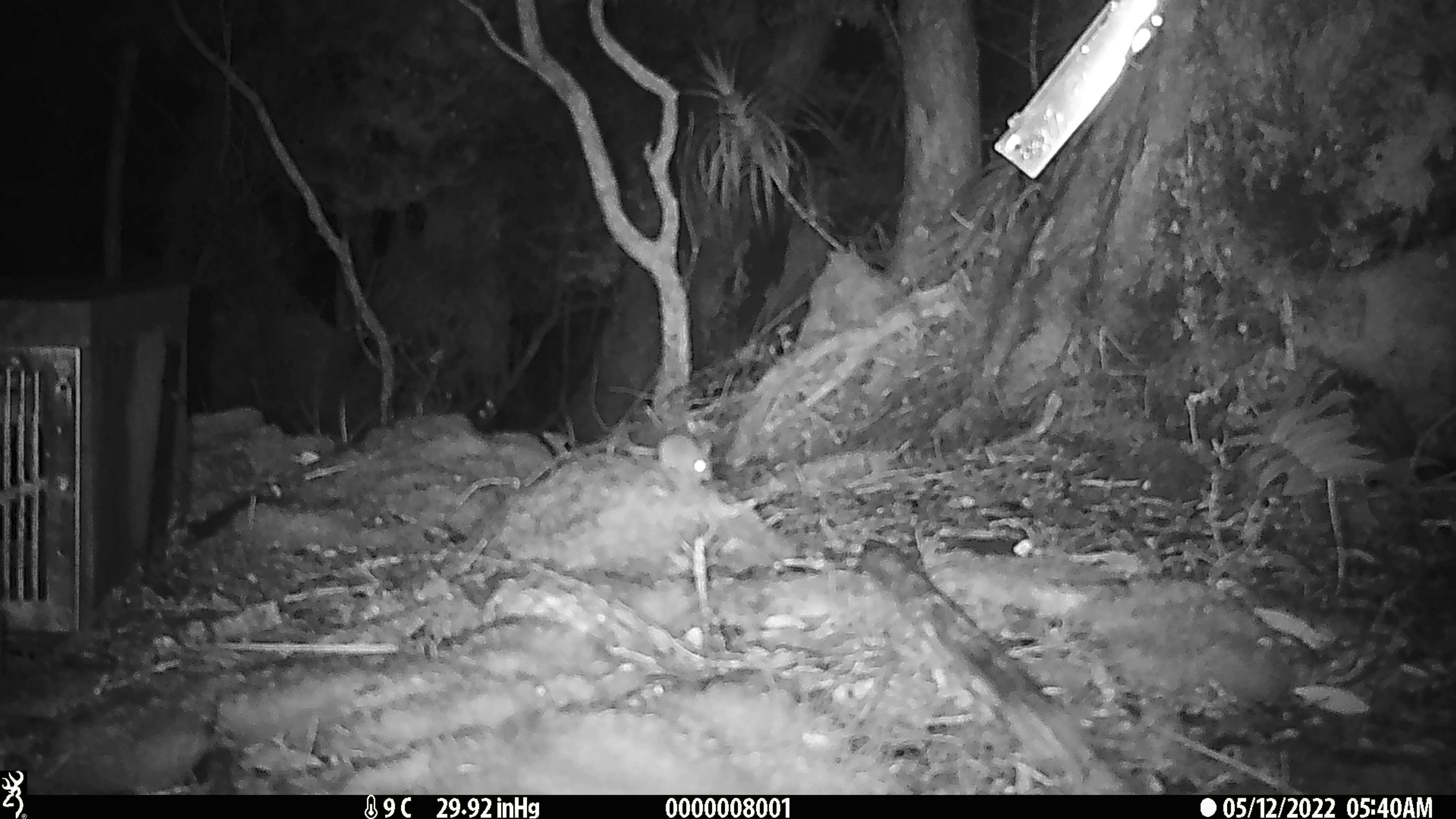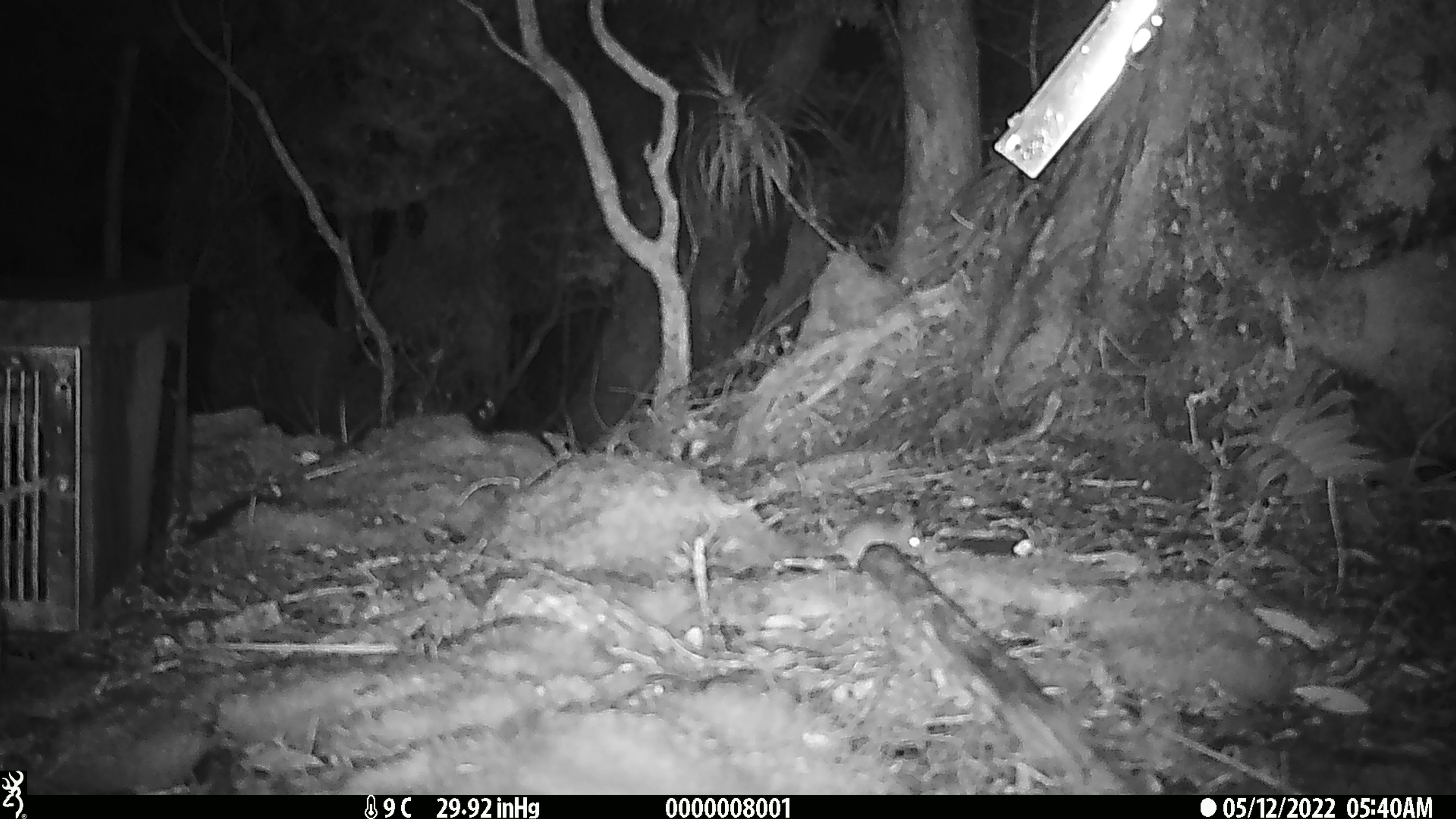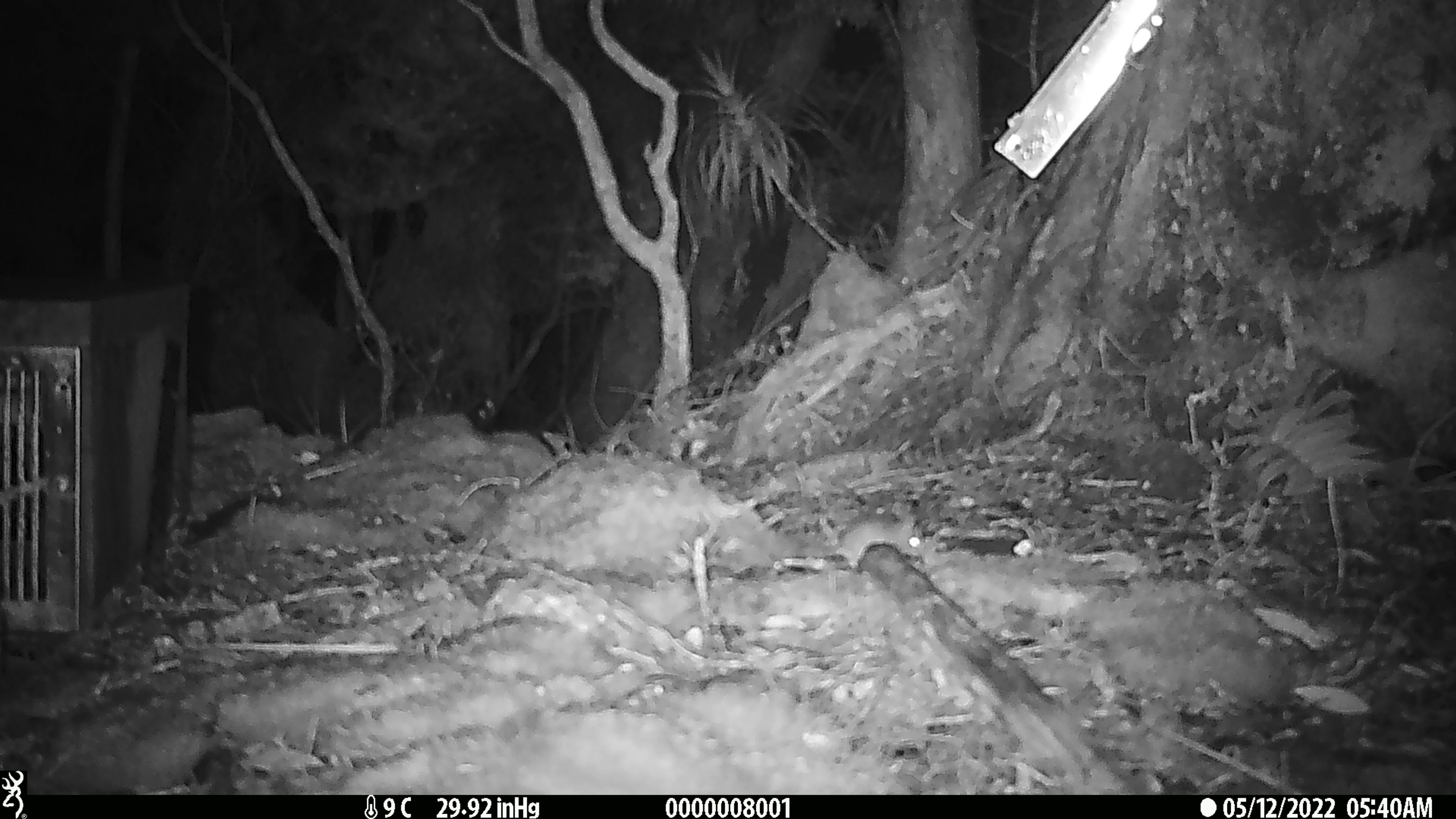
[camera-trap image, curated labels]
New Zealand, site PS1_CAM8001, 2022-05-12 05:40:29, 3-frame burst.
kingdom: Animalia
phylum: Chordata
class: Mammalia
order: Rodentia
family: Muridae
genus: Mus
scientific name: Mus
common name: mouse